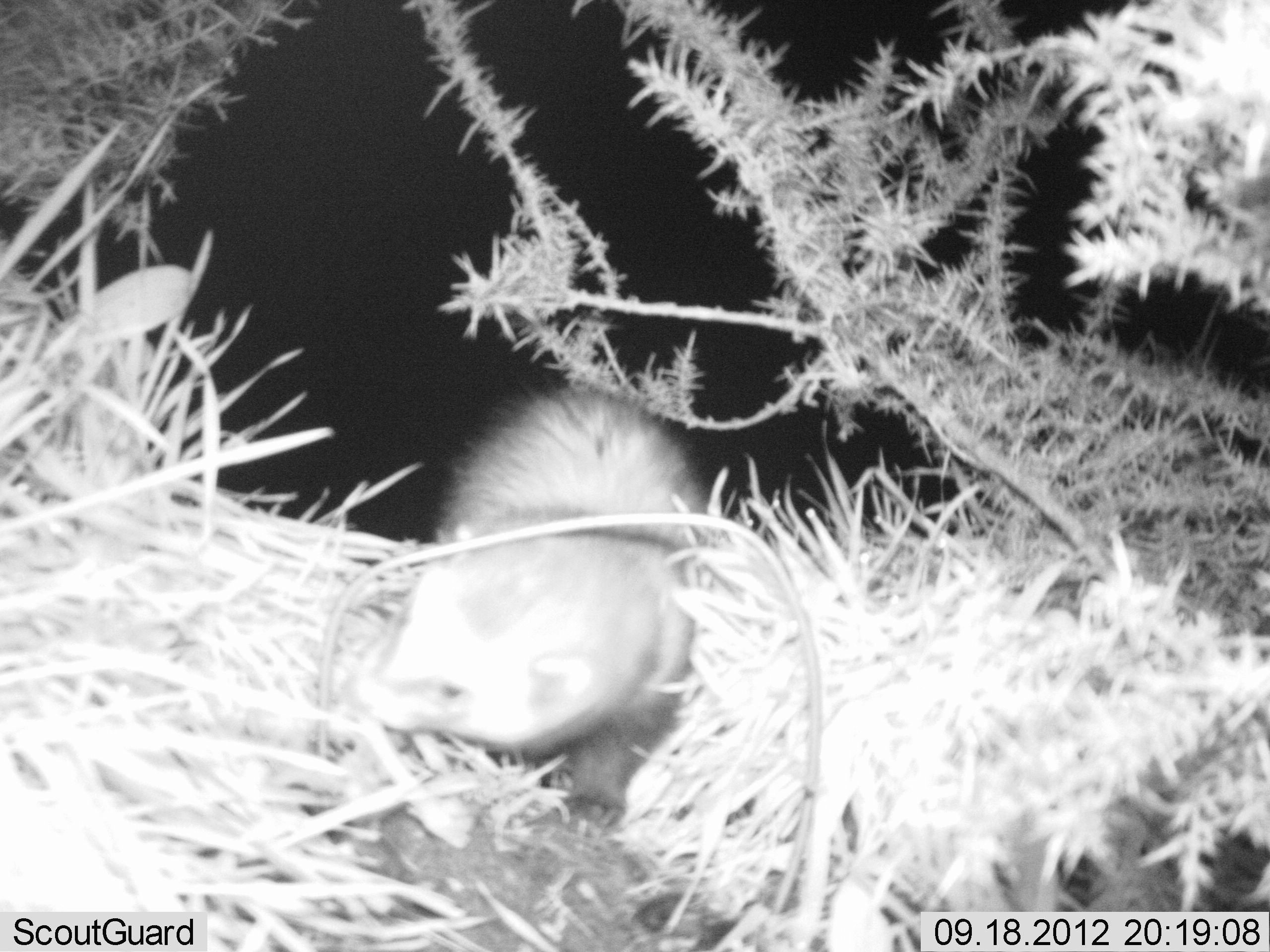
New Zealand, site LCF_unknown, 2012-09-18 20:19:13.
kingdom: Animalia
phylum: Chordata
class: Mammalia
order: Carnivora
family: Mustelidae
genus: Mustela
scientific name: Mustela furo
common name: ferret